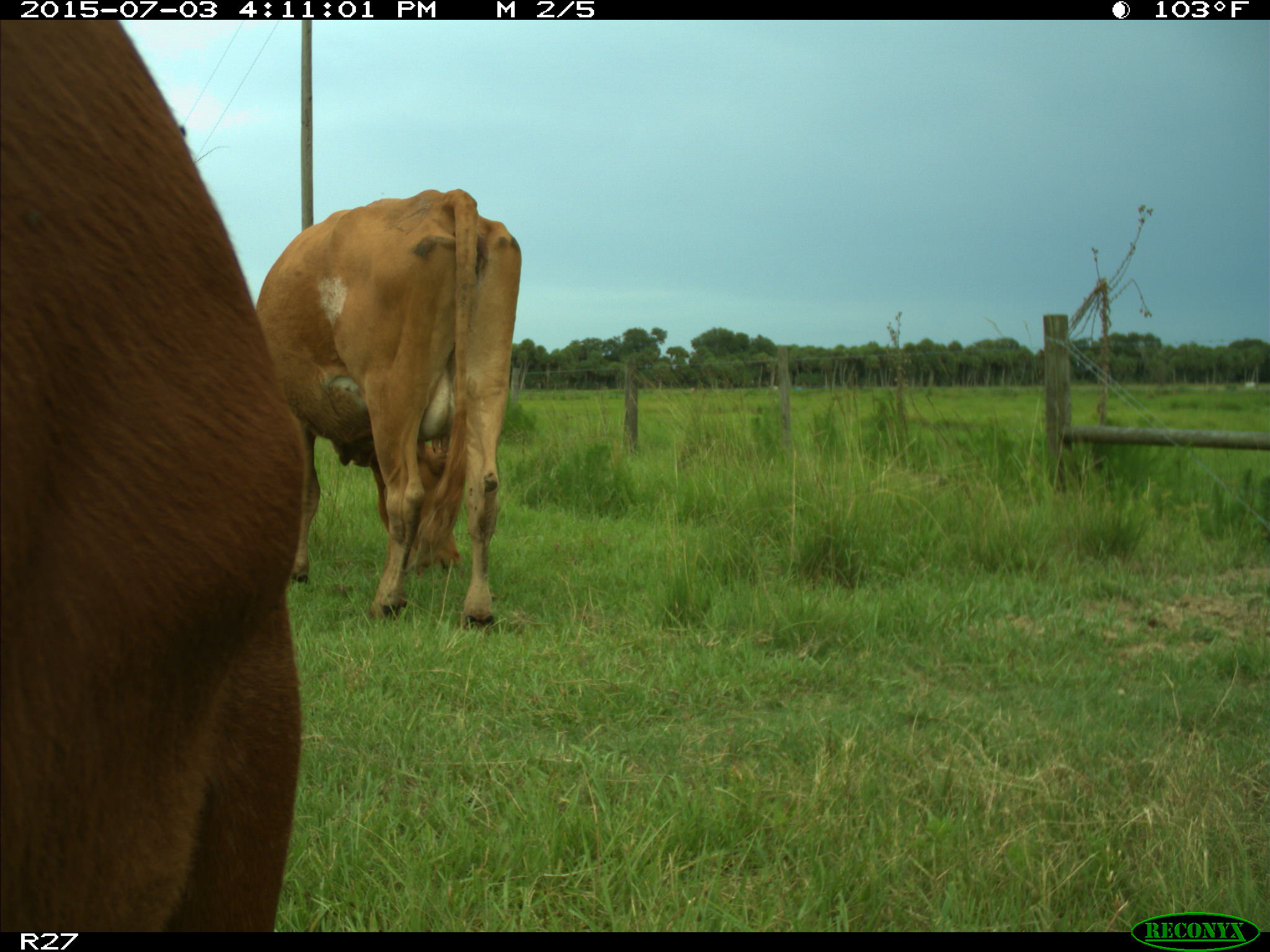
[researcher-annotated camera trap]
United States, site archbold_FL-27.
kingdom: Animalia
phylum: Chordata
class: Mammalia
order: Artiodactyla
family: Bovidae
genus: Bos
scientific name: Bos taurus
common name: domestic cow